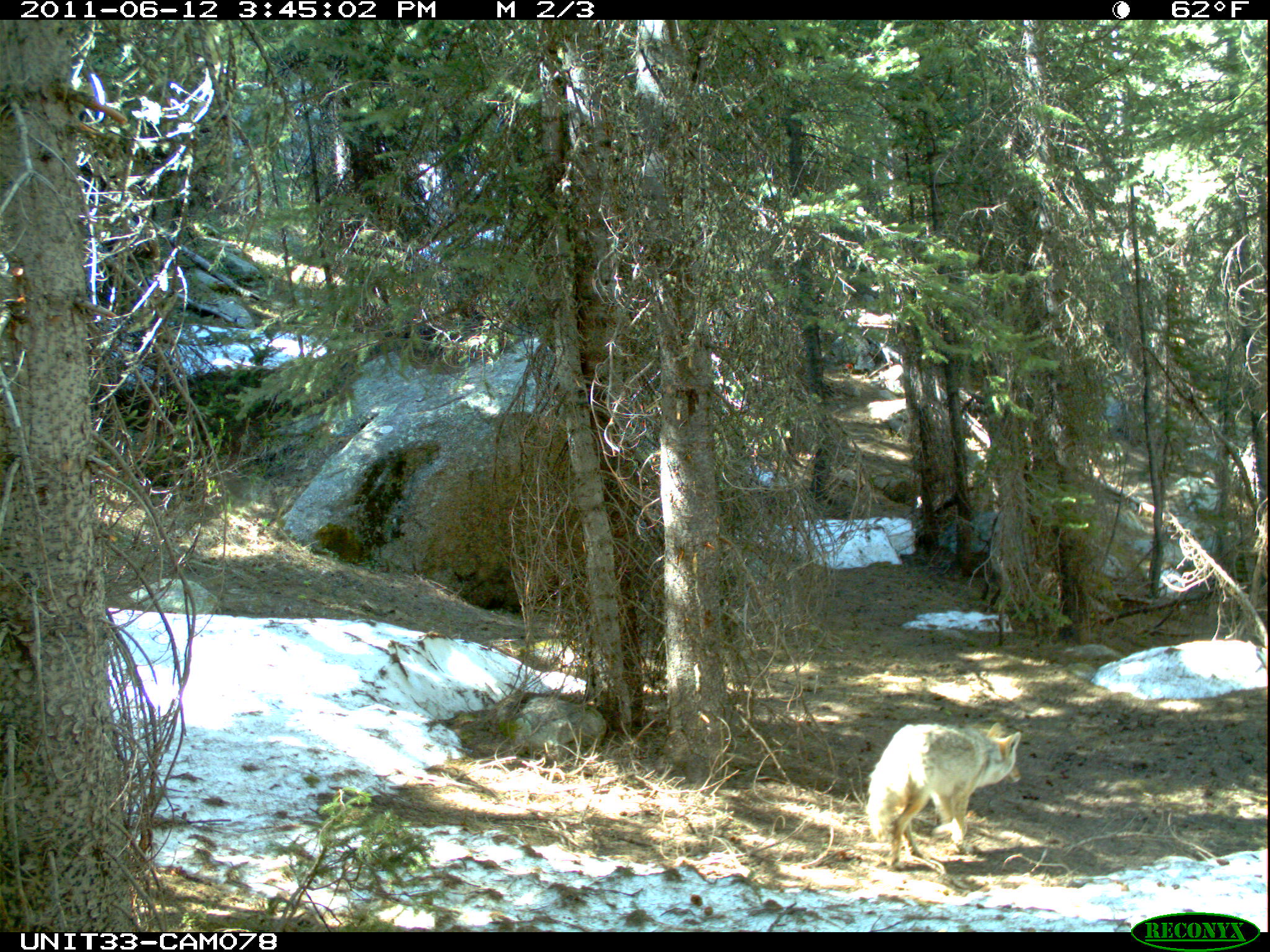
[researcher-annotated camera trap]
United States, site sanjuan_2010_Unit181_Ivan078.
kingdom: Animalia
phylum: Chordata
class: Mammalia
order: Carnivora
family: Canidae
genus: Canis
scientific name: Canis latrans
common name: coyote